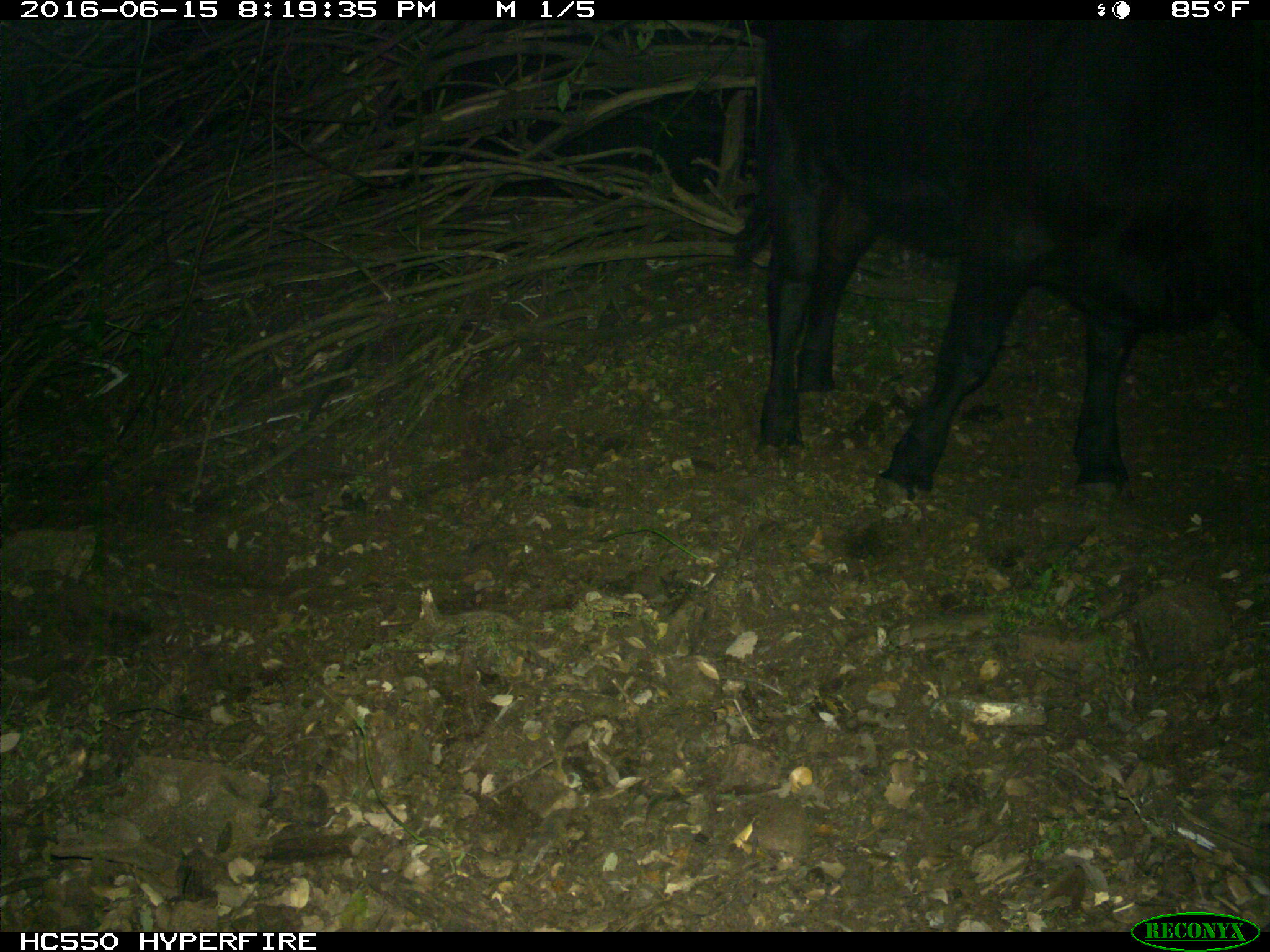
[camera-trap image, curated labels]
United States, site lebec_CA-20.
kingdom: Animalia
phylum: Chordata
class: Mammalia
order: Artiodactyla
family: Bovidae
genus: Bos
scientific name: Bos taurus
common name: domestic cow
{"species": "Bos taurus (domestic cow)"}